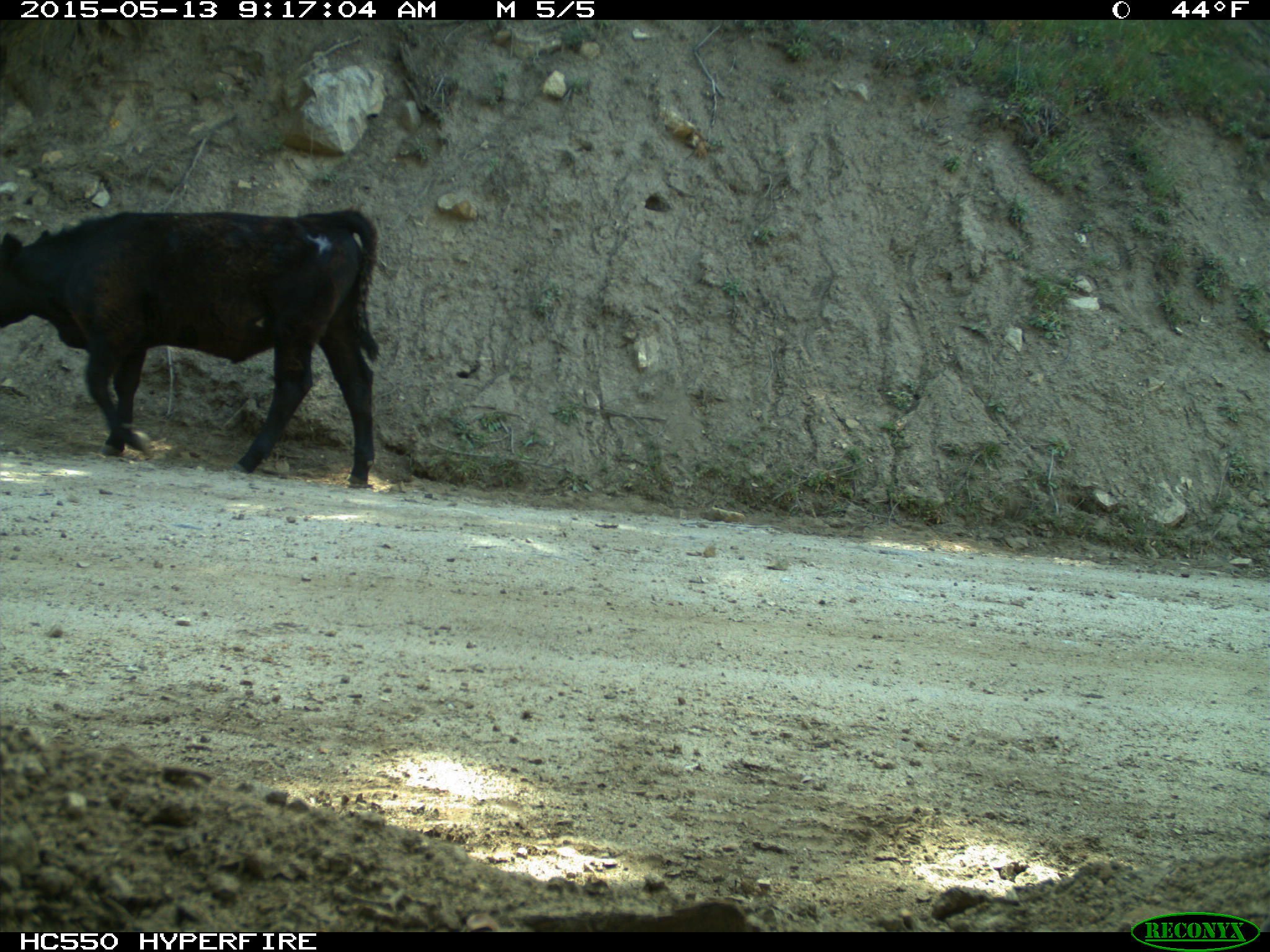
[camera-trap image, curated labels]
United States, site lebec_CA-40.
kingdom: Animalia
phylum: Chordata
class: Mammalia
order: Artiodactyla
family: Bovidae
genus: Bos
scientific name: Bos taurus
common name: domestic cow